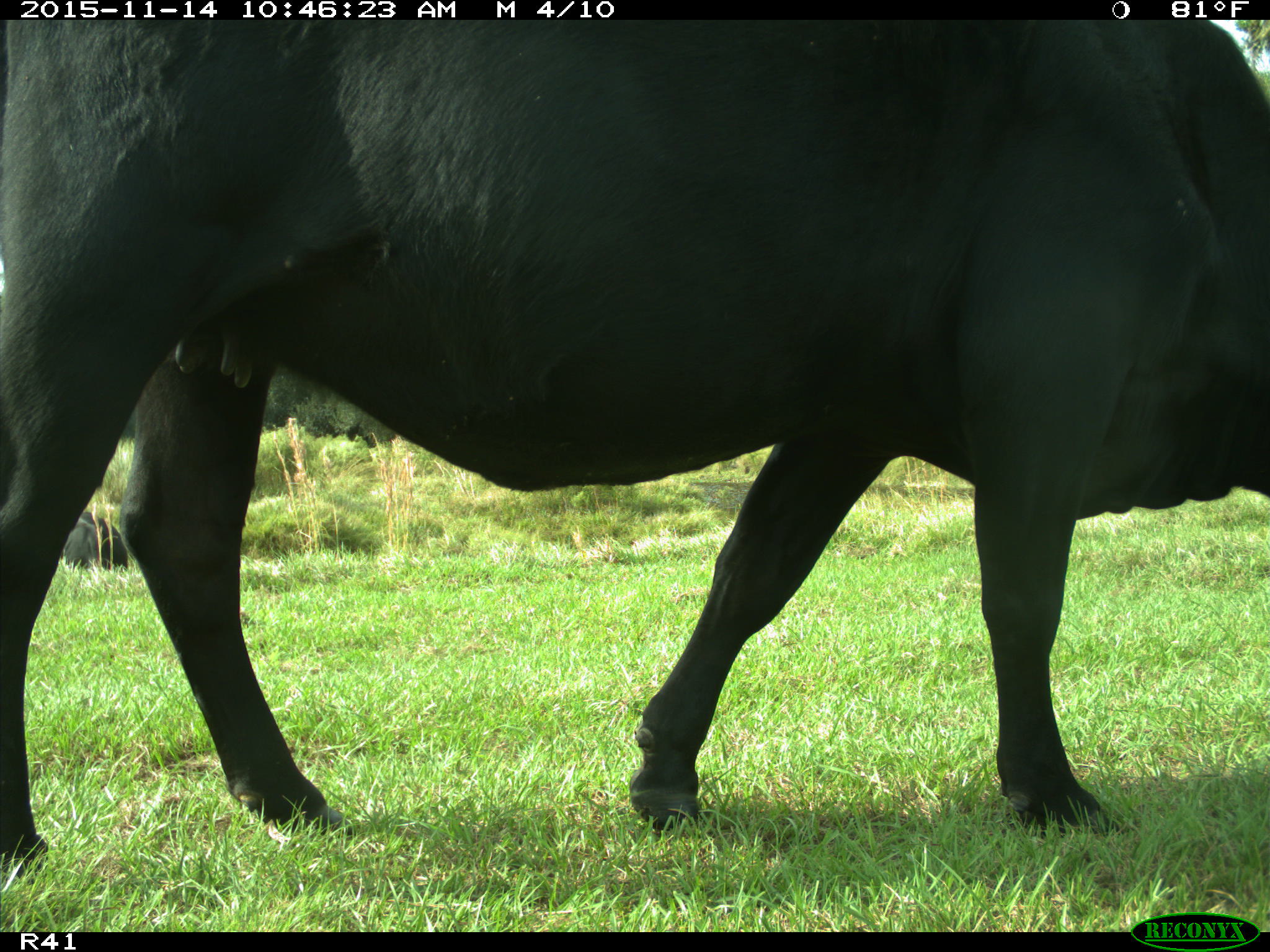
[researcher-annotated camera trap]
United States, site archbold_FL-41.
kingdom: Animalia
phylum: Chordata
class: Mammalia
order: Artiodactyla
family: Bovidae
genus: Bos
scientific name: Bos taurus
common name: domestic cow